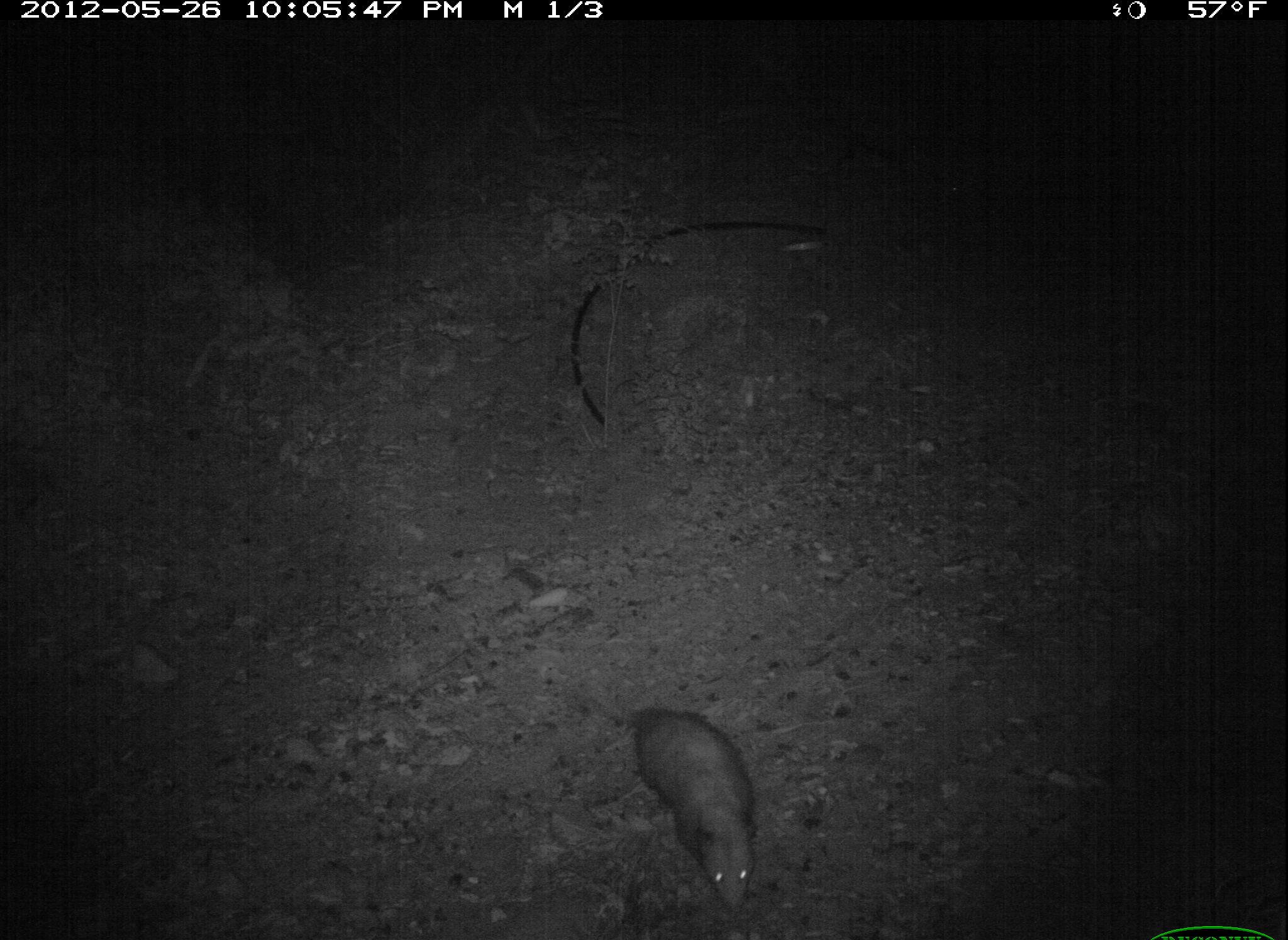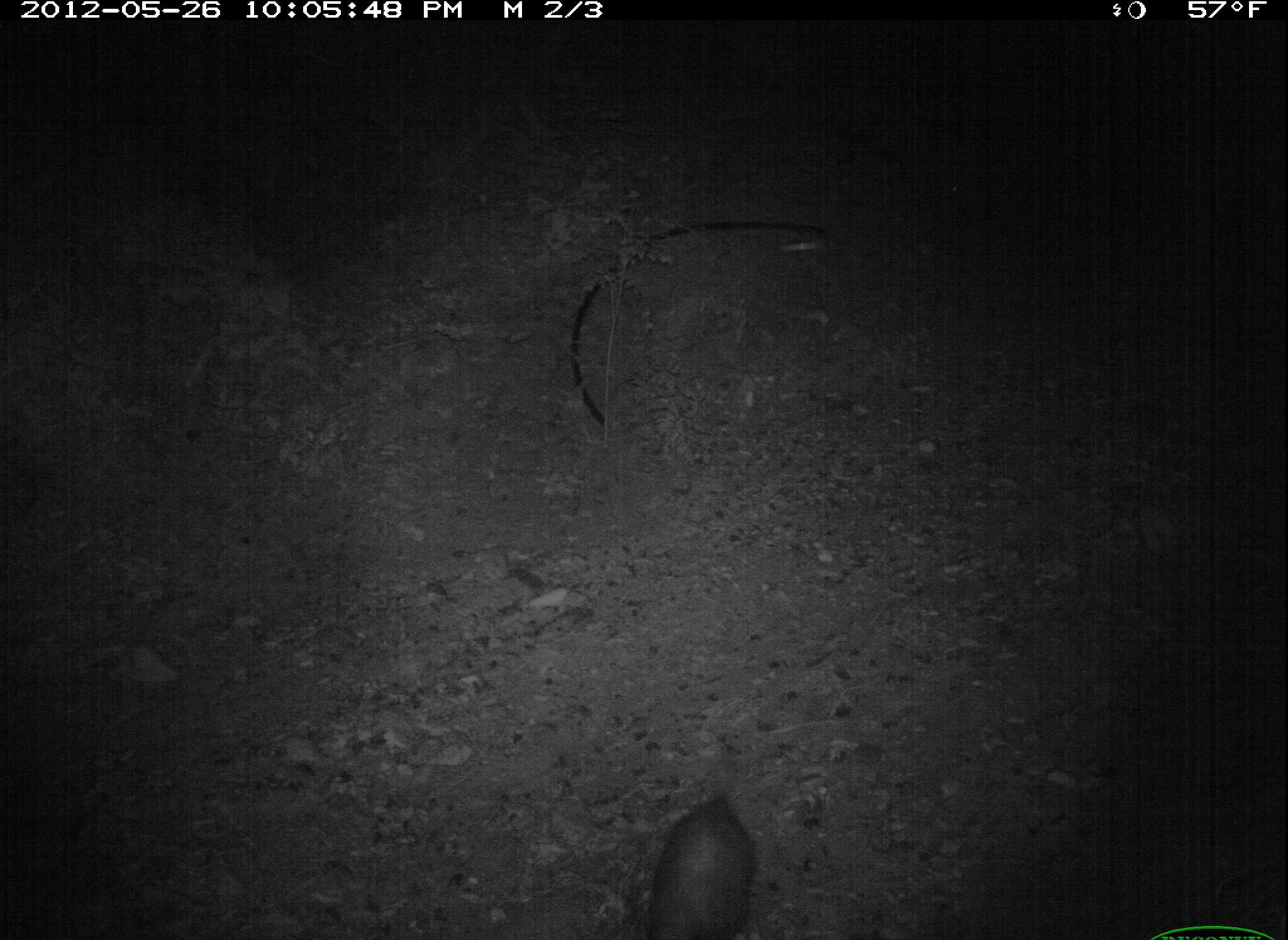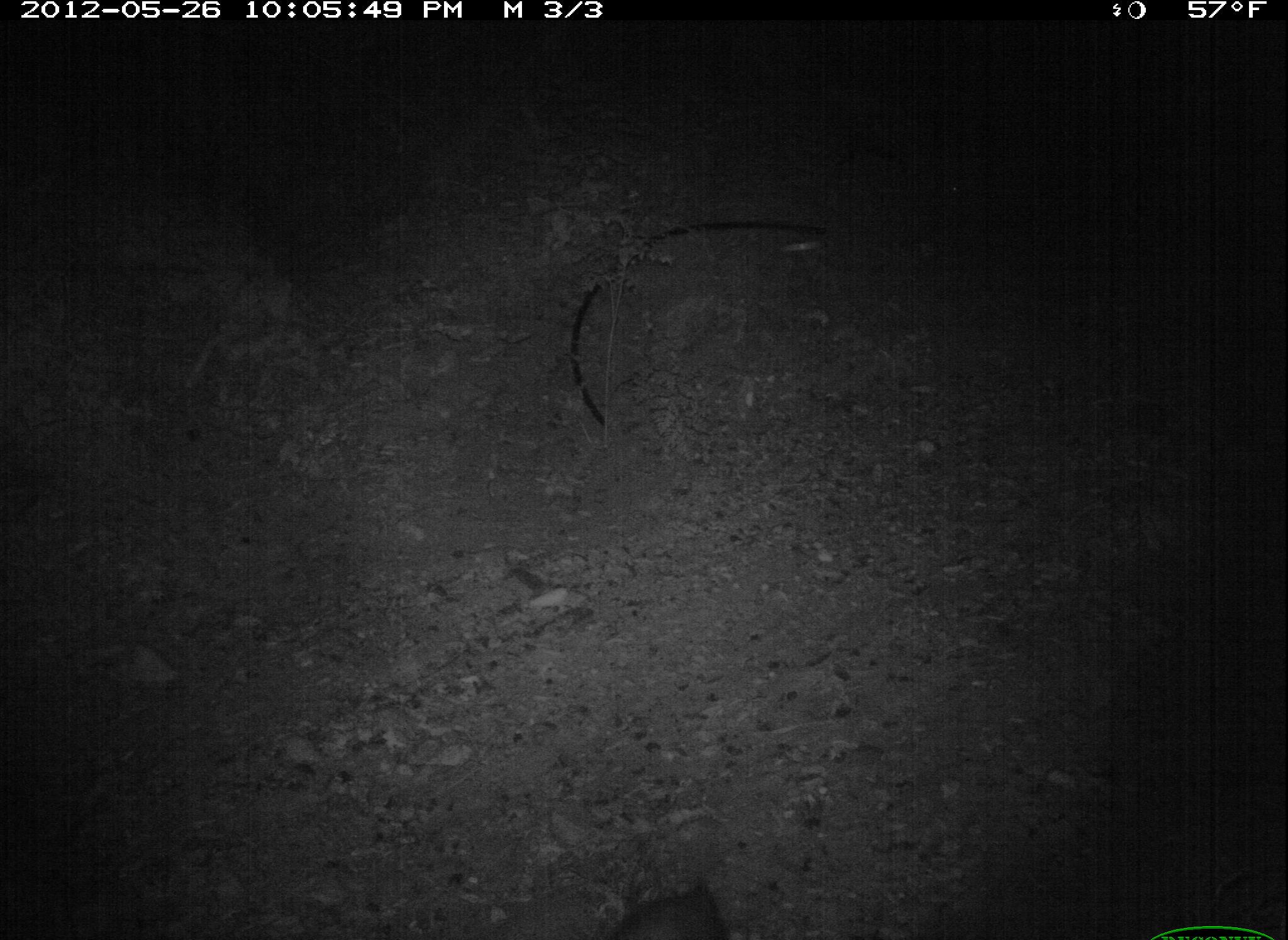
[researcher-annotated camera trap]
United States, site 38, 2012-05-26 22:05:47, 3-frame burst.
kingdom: Animalia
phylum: Chordata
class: Mammalia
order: Didelphimorphia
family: Didelphidae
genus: Didelphis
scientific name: Didelphis virginiana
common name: virginia opossum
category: opossum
Opossum (virginia opossum) (Didelphis virginiana).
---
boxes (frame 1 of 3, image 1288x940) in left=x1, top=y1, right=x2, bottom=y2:
opossum: left=577, top=668, right=773, bottom=923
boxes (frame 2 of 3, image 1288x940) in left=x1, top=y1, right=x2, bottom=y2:
opossum: left=626, top=769, right=781, bottom=940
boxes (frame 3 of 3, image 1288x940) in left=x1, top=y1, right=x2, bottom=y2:
opossum: left=572, top=860, right=735, bottom=940